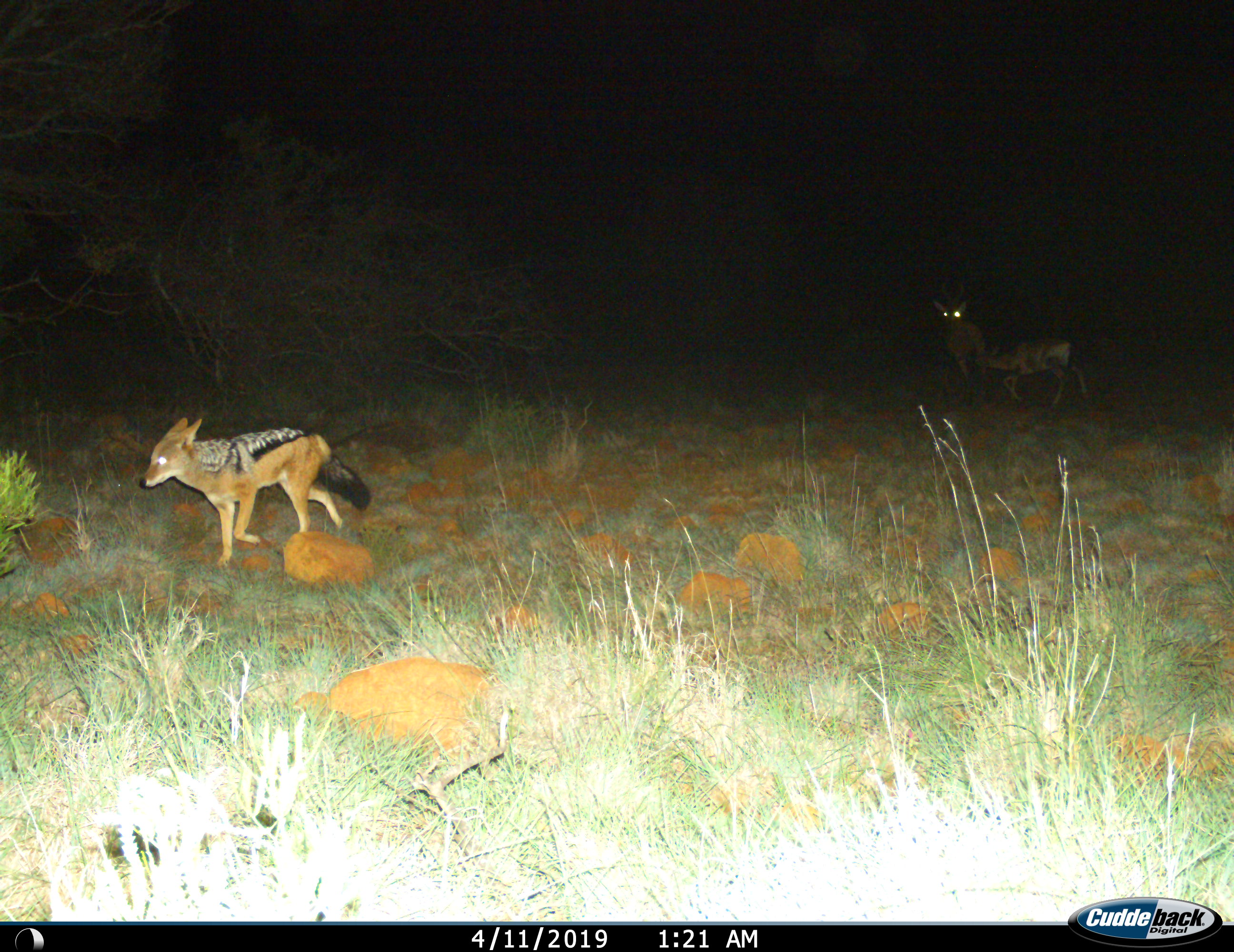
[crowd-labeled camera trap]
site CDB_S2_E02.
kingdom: Animalia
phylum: Chordata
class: Mammalia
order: Carnivora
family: Canidae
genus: Lupulella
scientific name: Lupulella mesomelas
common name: black-backed jackal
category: jackalblackbacked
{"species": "jackalblackbacked (black-backed jackal) (Lupulella mesomelas)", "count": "1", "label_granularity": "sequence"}